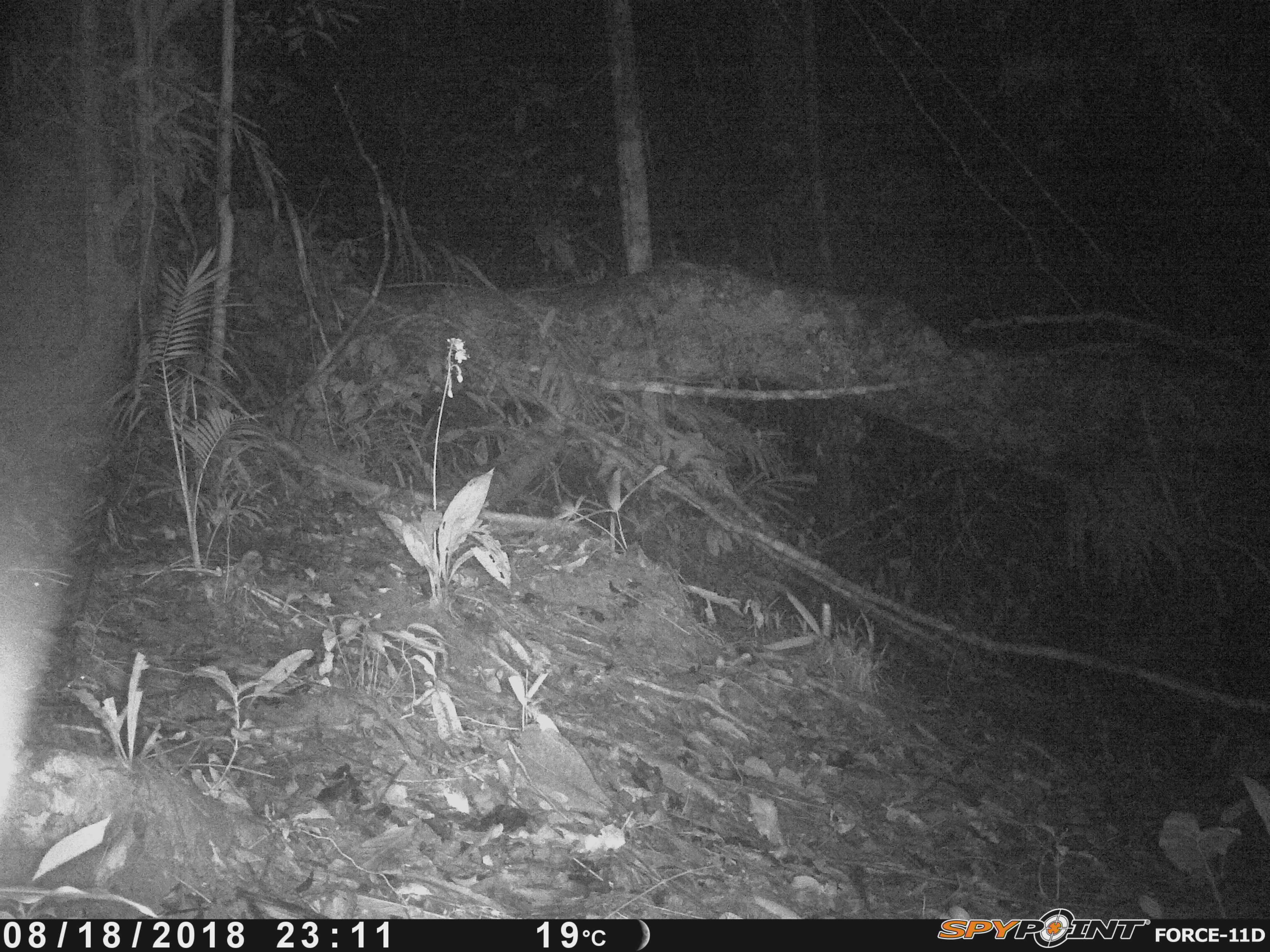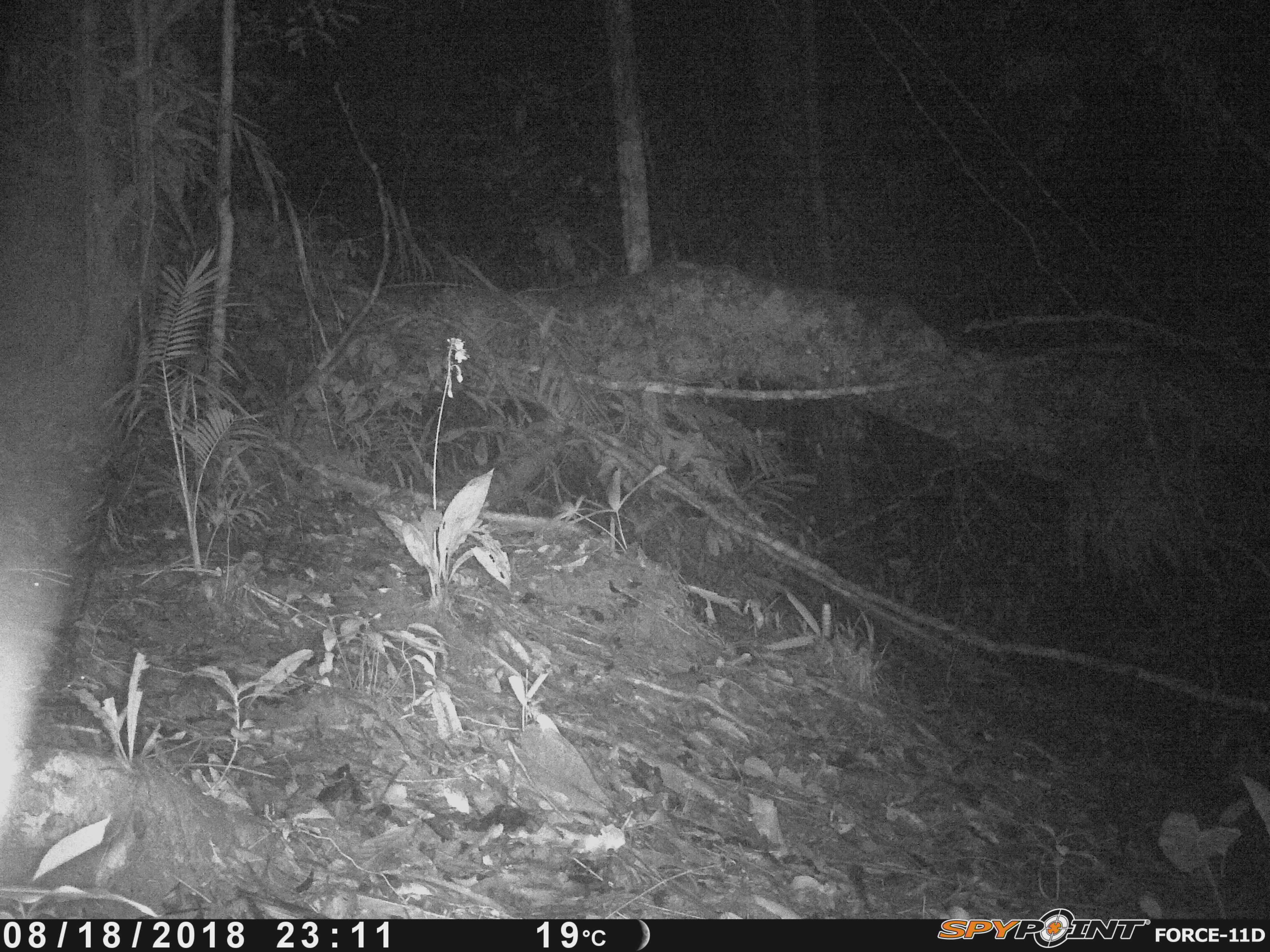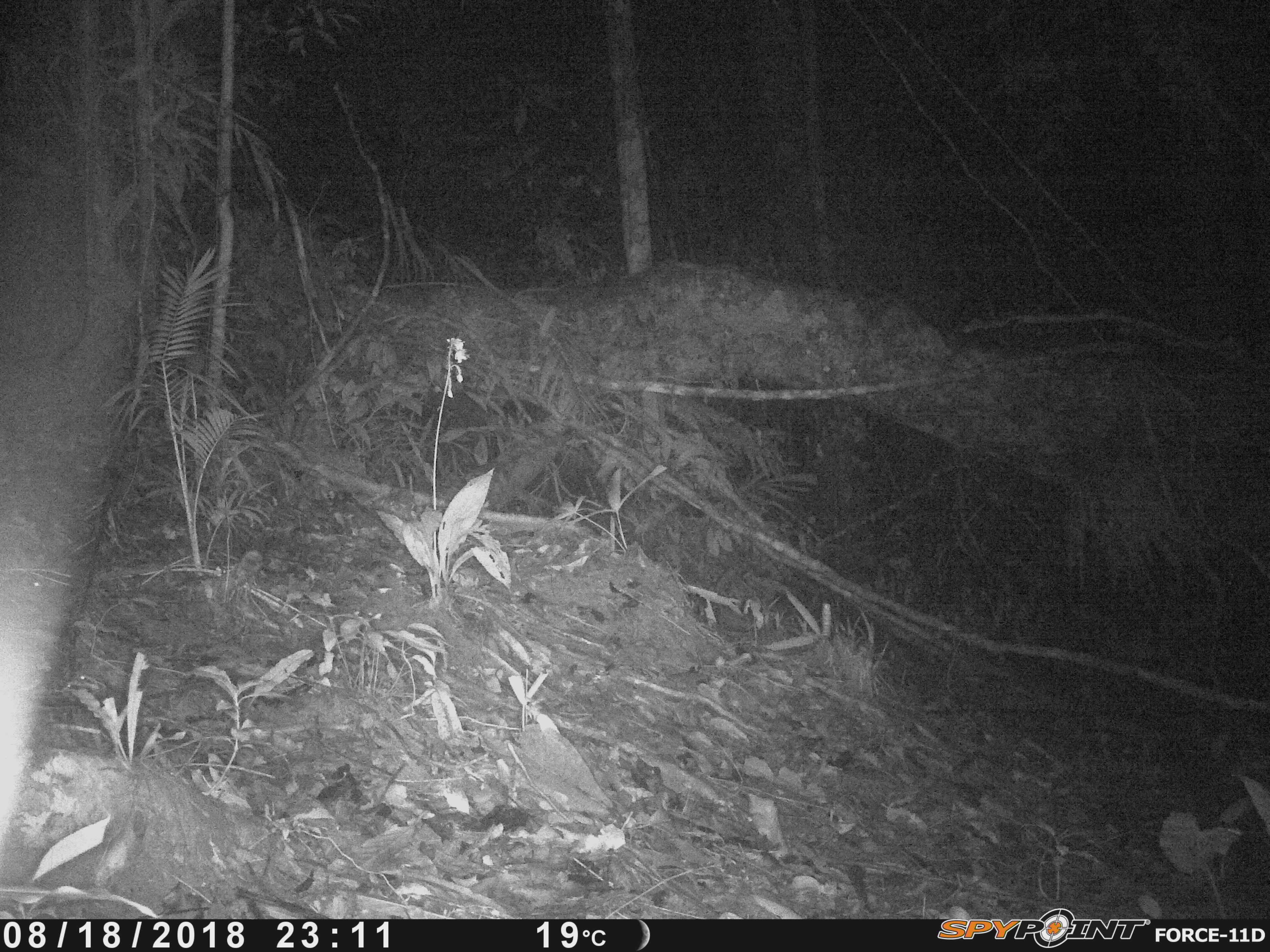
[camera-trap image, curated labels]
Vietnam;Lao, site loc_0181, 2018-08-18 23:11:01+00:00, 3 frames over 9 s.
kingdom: Animalia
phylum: Chordata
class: Mammalia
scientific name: Mammalia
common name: mammal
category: unidentified small mammal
Unidentified small mammal (mammal) (Mammalia). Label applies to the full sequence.